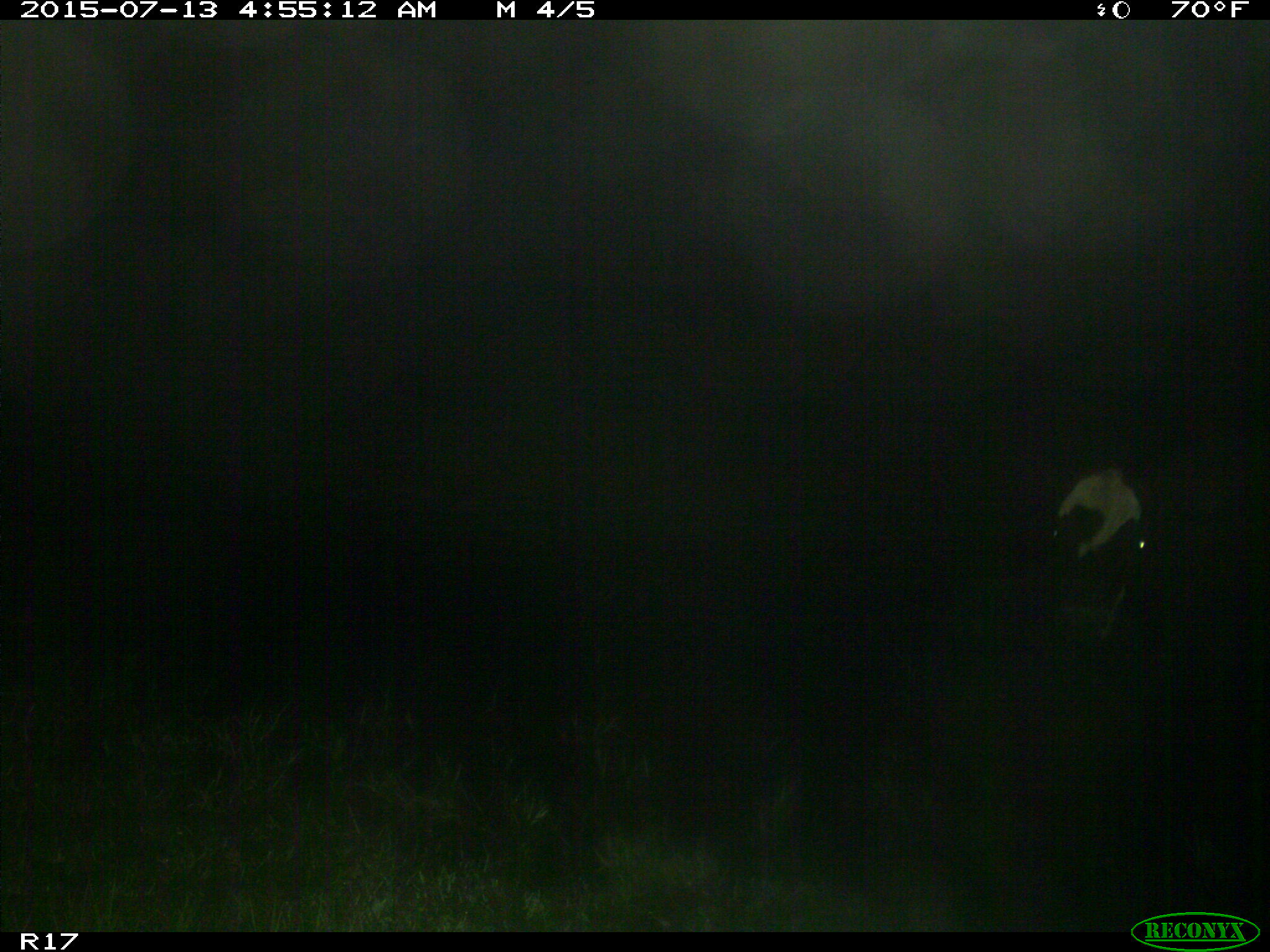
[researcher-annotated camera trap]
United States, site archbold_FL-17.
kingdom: Animalia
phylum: Chordata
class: Mammalia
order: Artiodactyla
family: Bovidae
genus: Bos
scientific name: Bos taurus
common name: domestic cow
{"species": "Bos taurus (domestic cow)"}